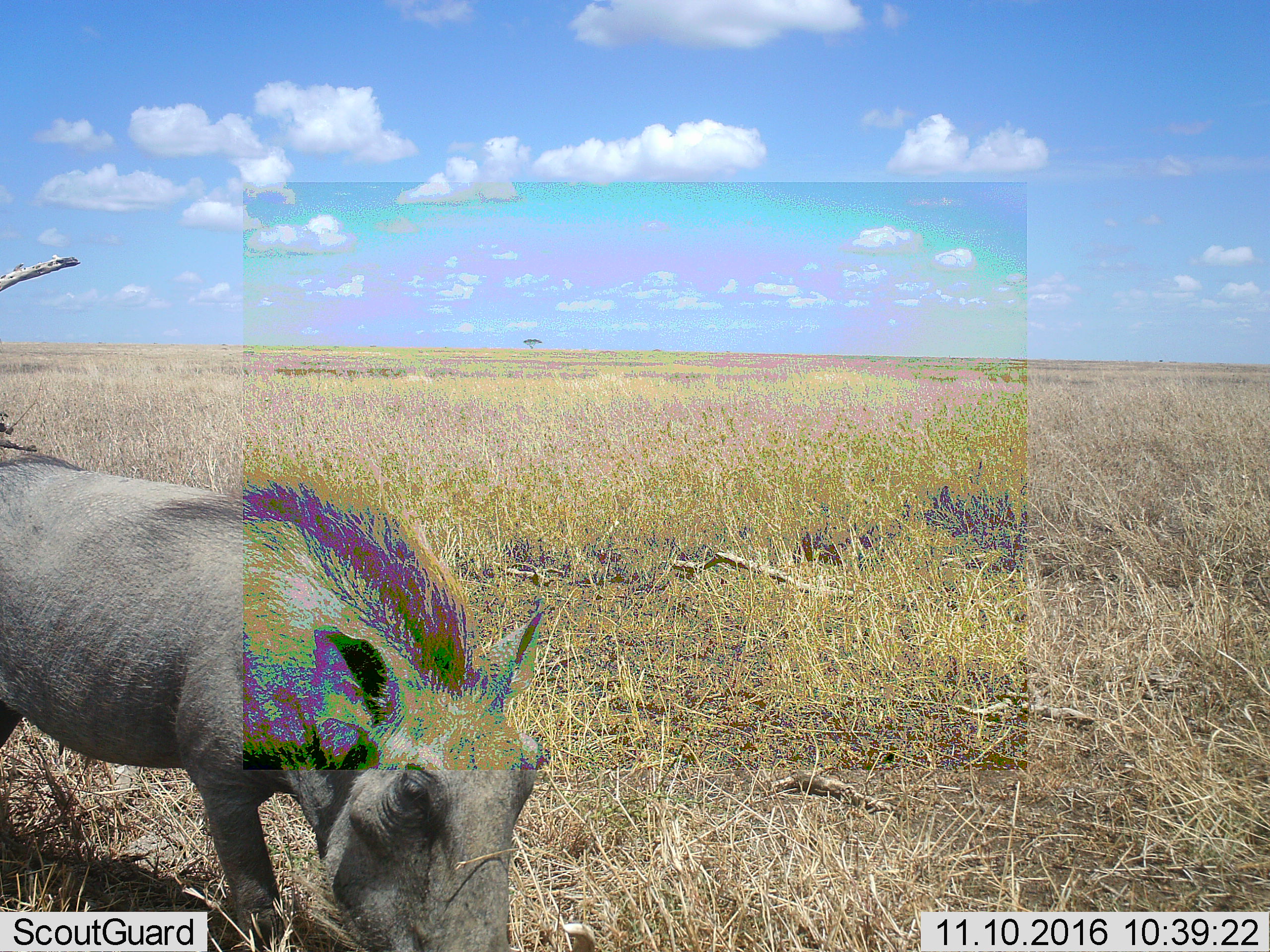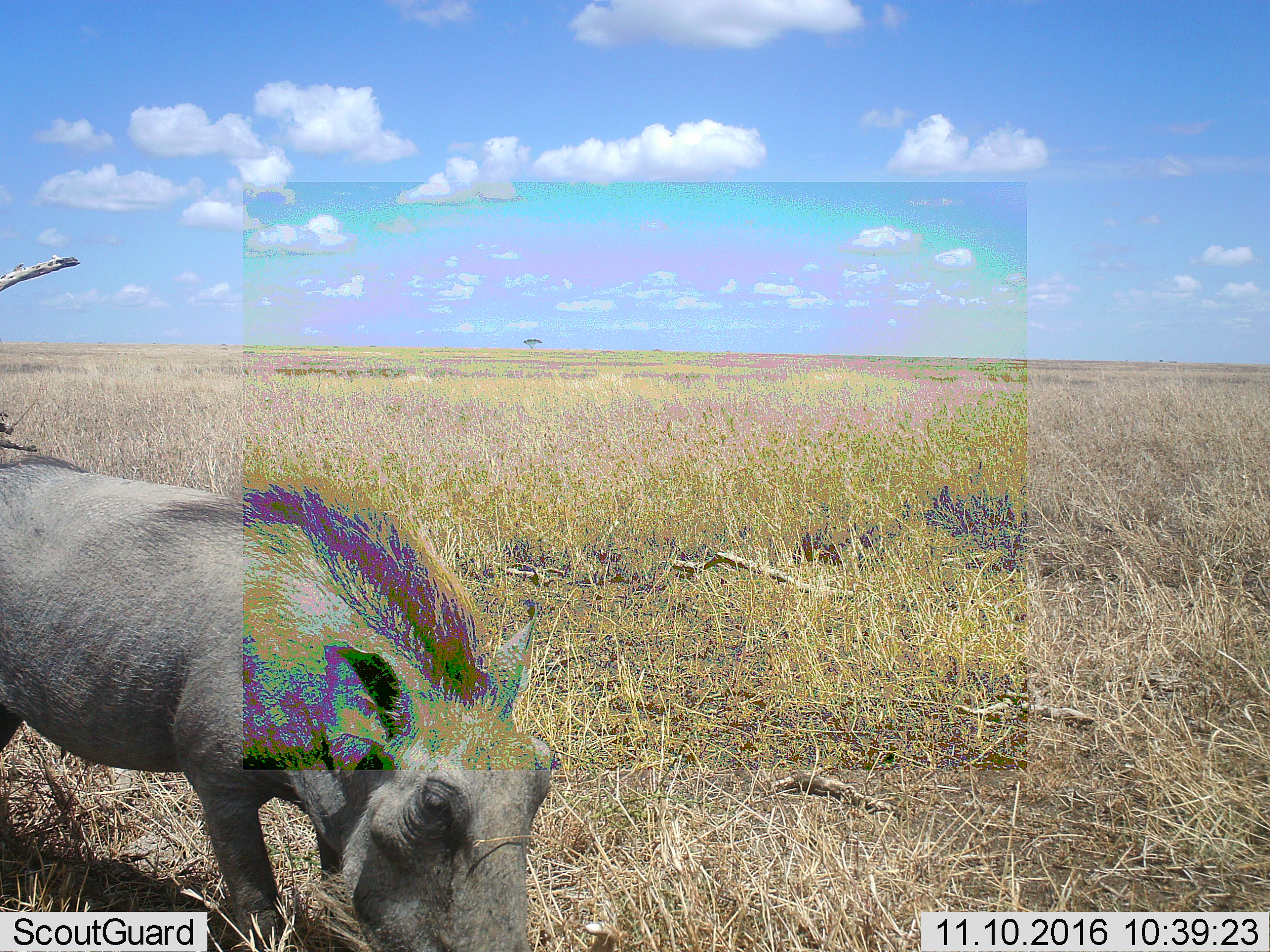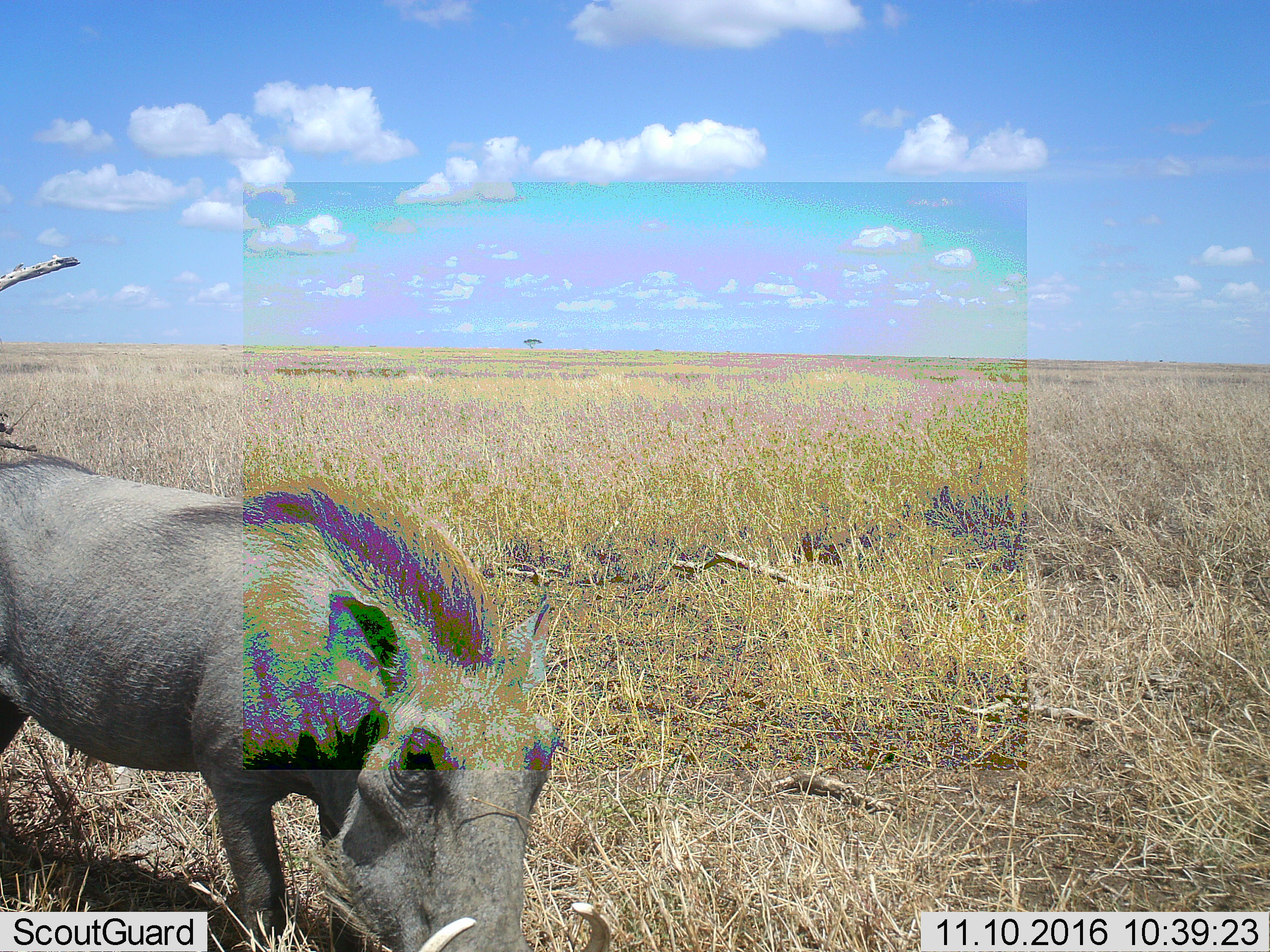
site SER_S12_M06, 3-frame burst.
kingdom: Animalia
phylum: Chordata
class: Mammalia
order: Artiodactyla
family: Suidae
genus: Phacochoerus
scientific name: Phacochoerus africanus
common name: warthog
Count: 1.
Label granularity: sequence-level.